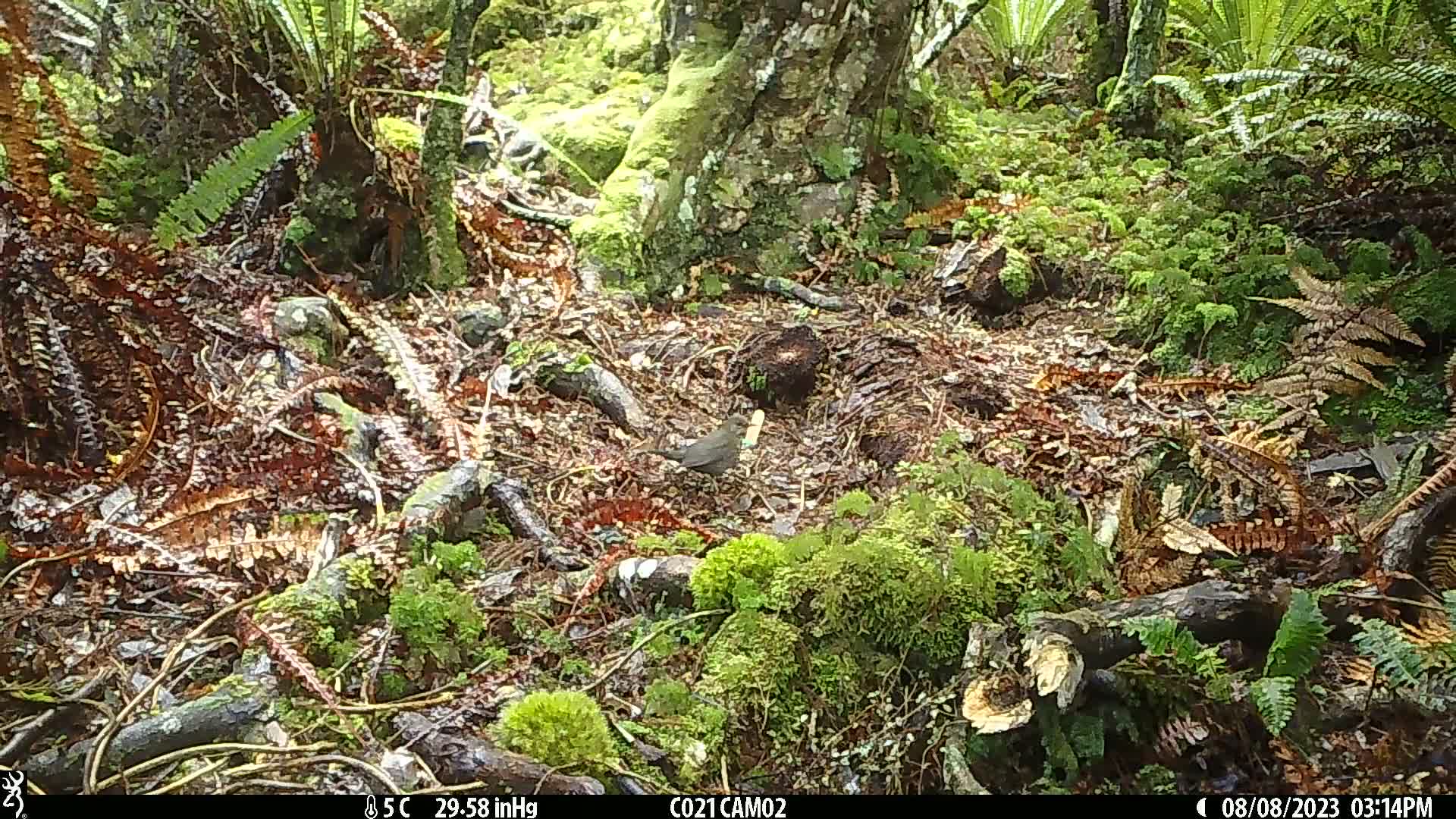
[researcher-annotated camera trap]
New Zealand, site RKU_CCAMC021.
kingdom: Animalia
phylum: Chordata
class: Aves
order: Passeriformes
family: Turdidae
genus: Turdus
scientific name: Turdus merula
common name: eurasian blackbird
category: blackbird